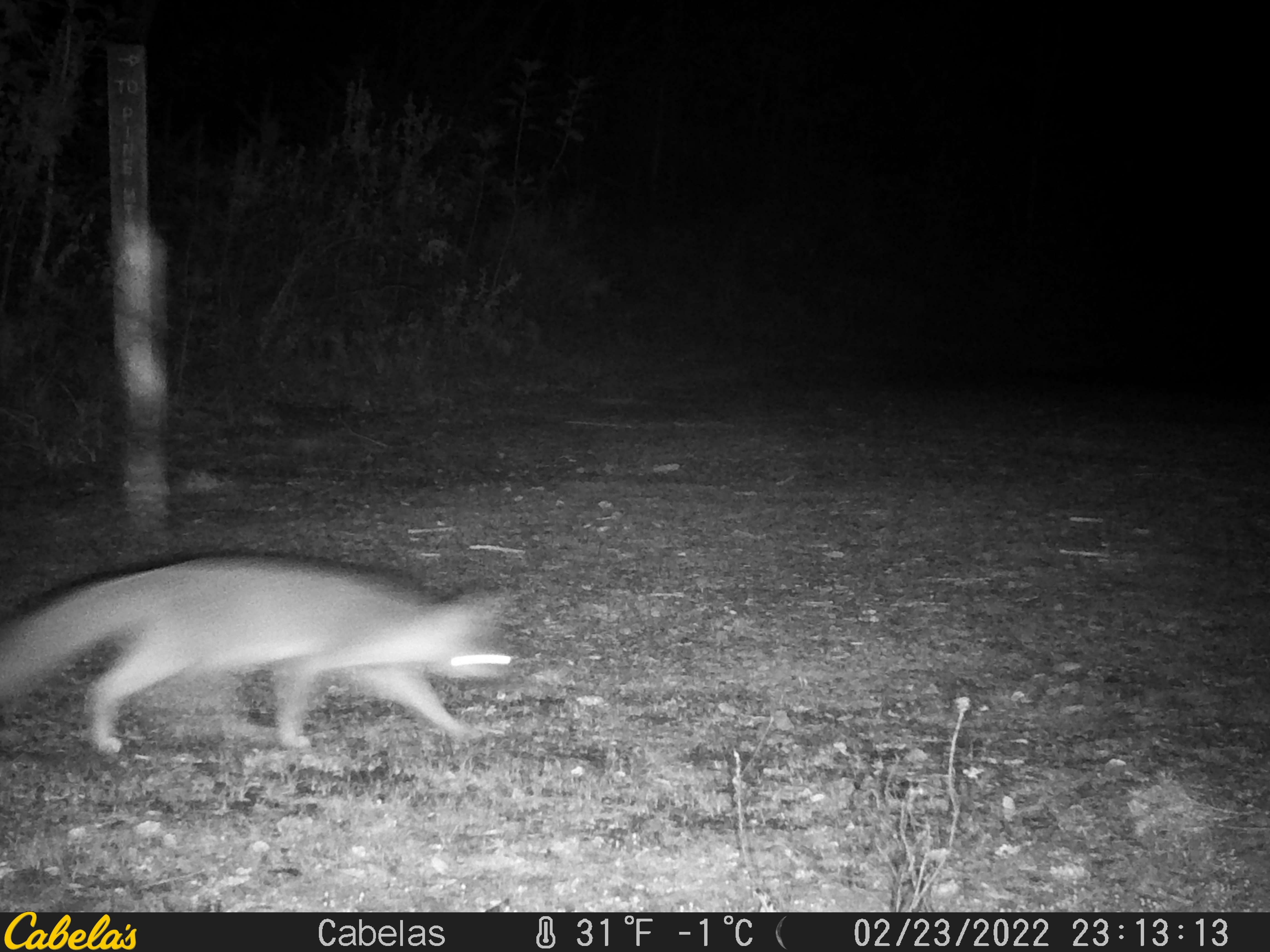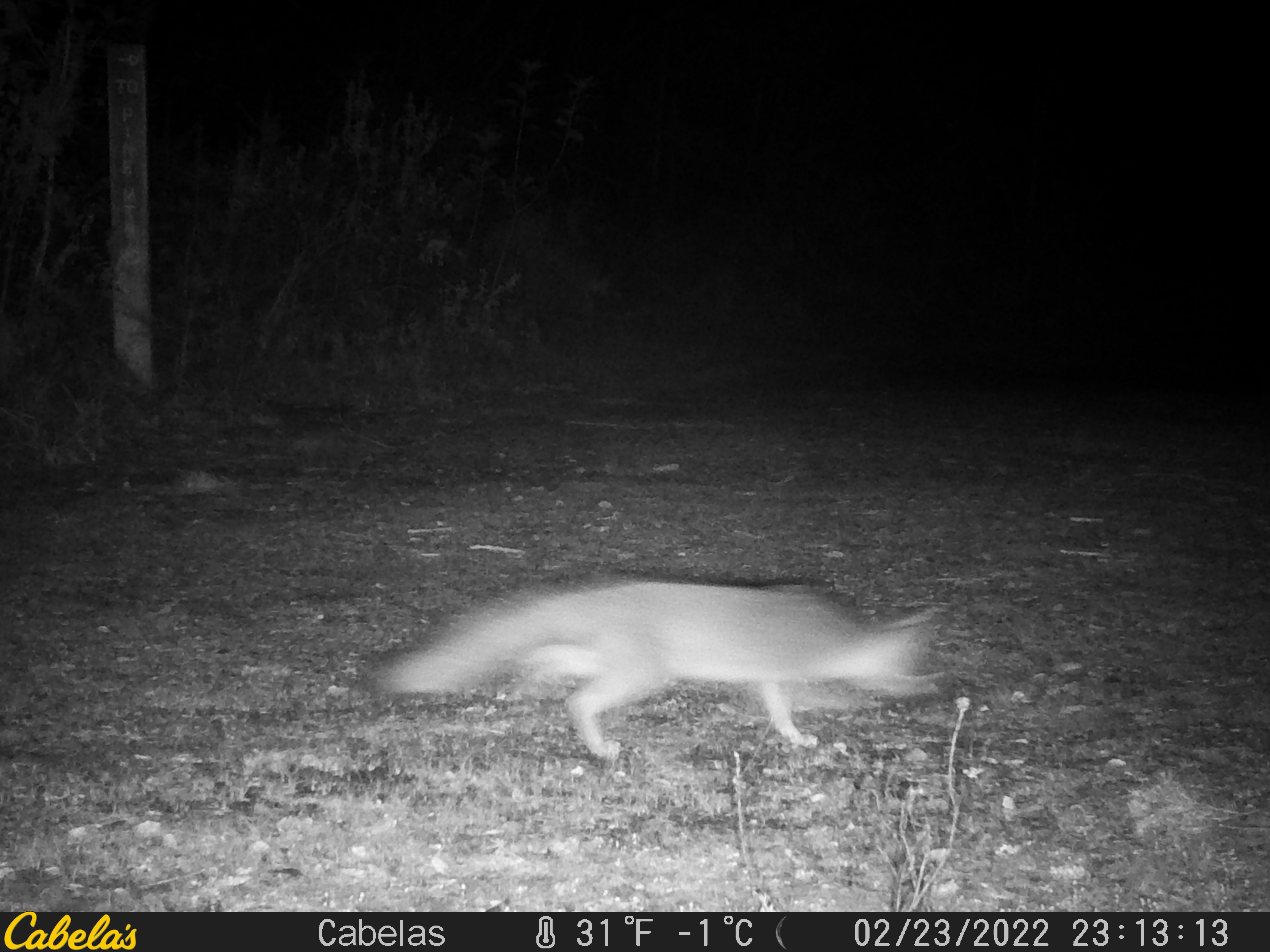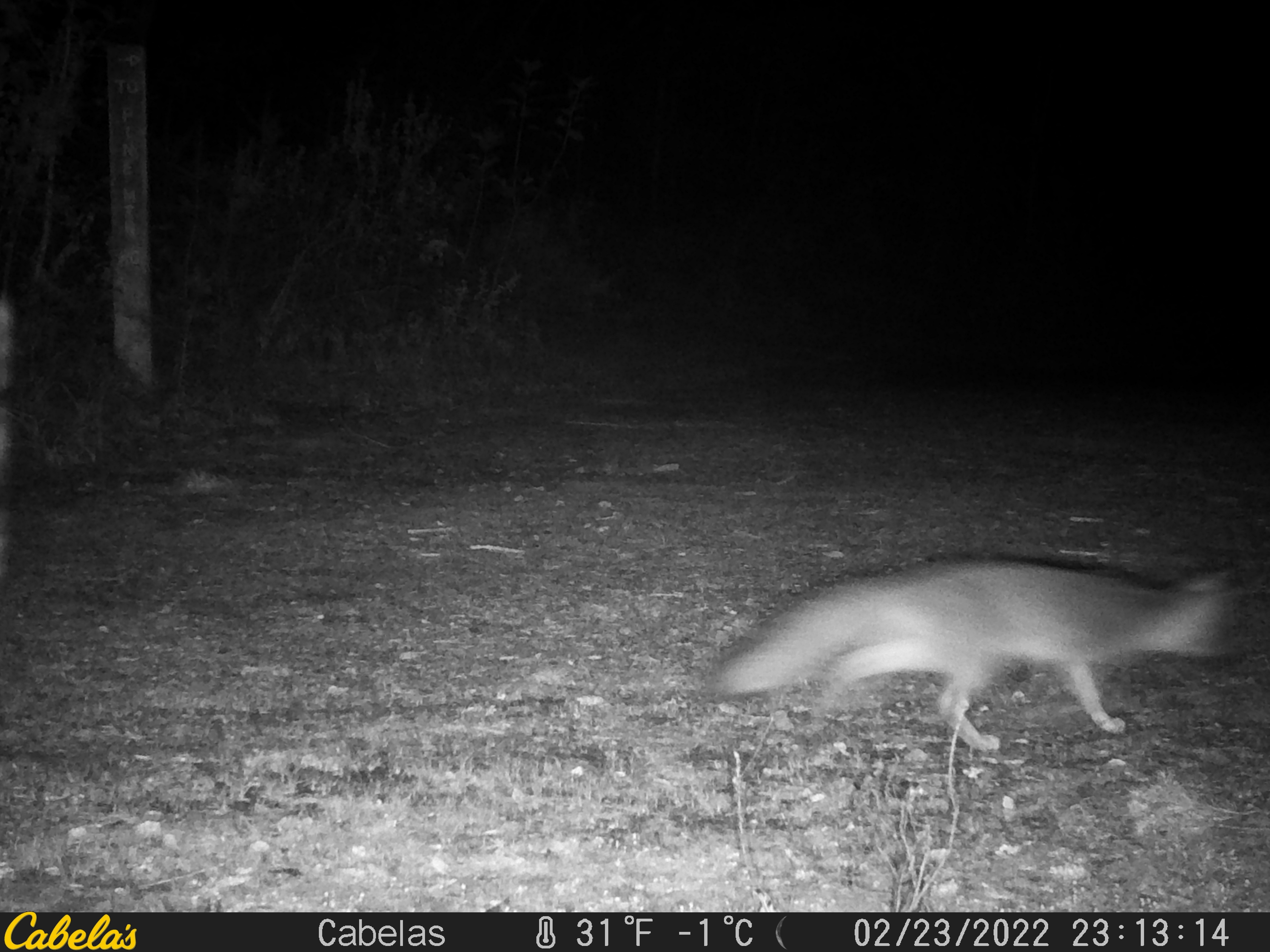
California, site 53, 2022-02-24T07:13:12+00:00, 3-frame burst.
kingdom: Animalia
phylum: Chordata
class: Mammalia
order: Carnivora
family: Canidae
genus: Urocyon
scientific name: Urocyon cinereoargenteus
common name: gray fox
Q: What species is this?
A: Gray fox (Urocyon cinereoargenteus).